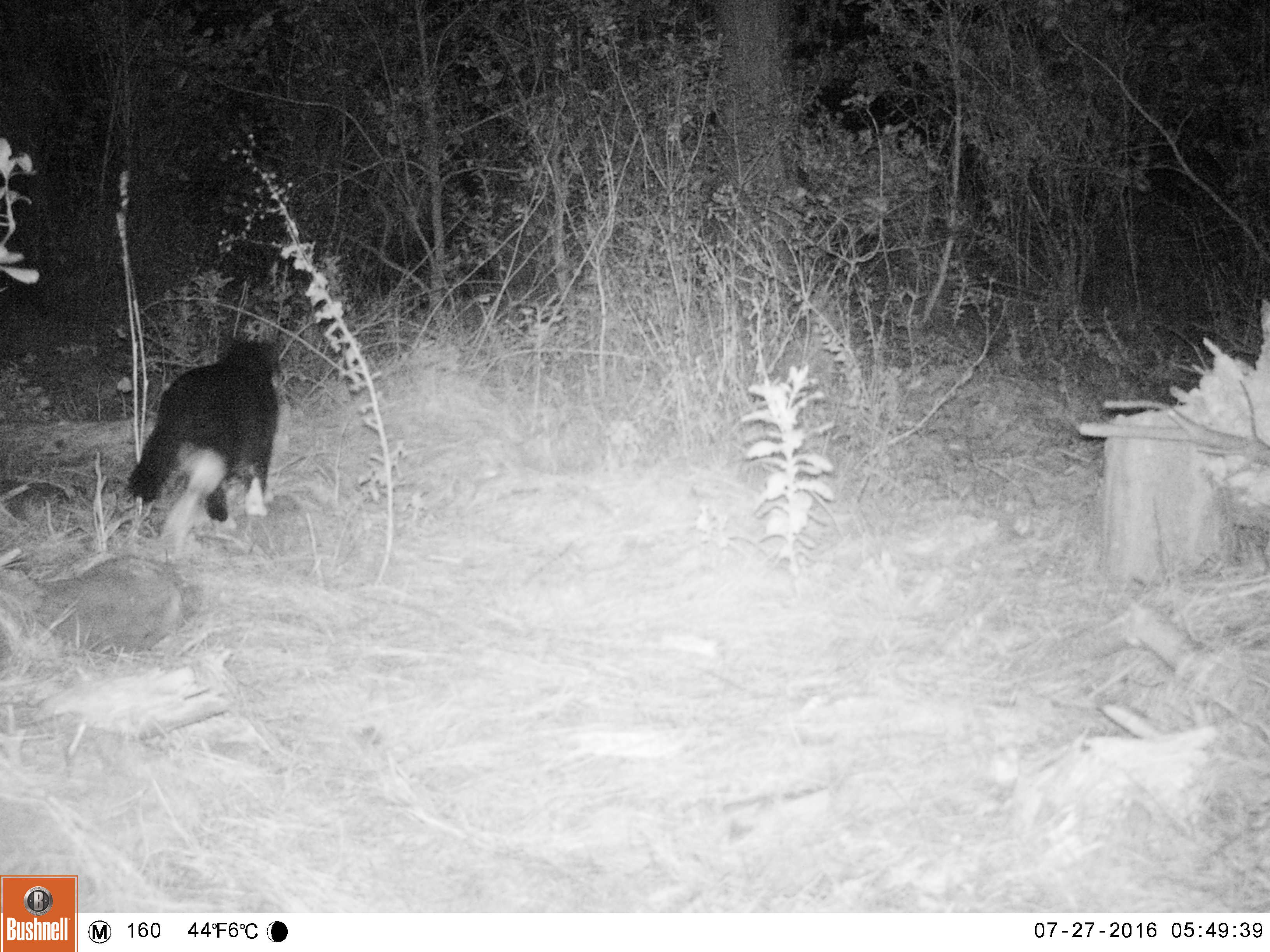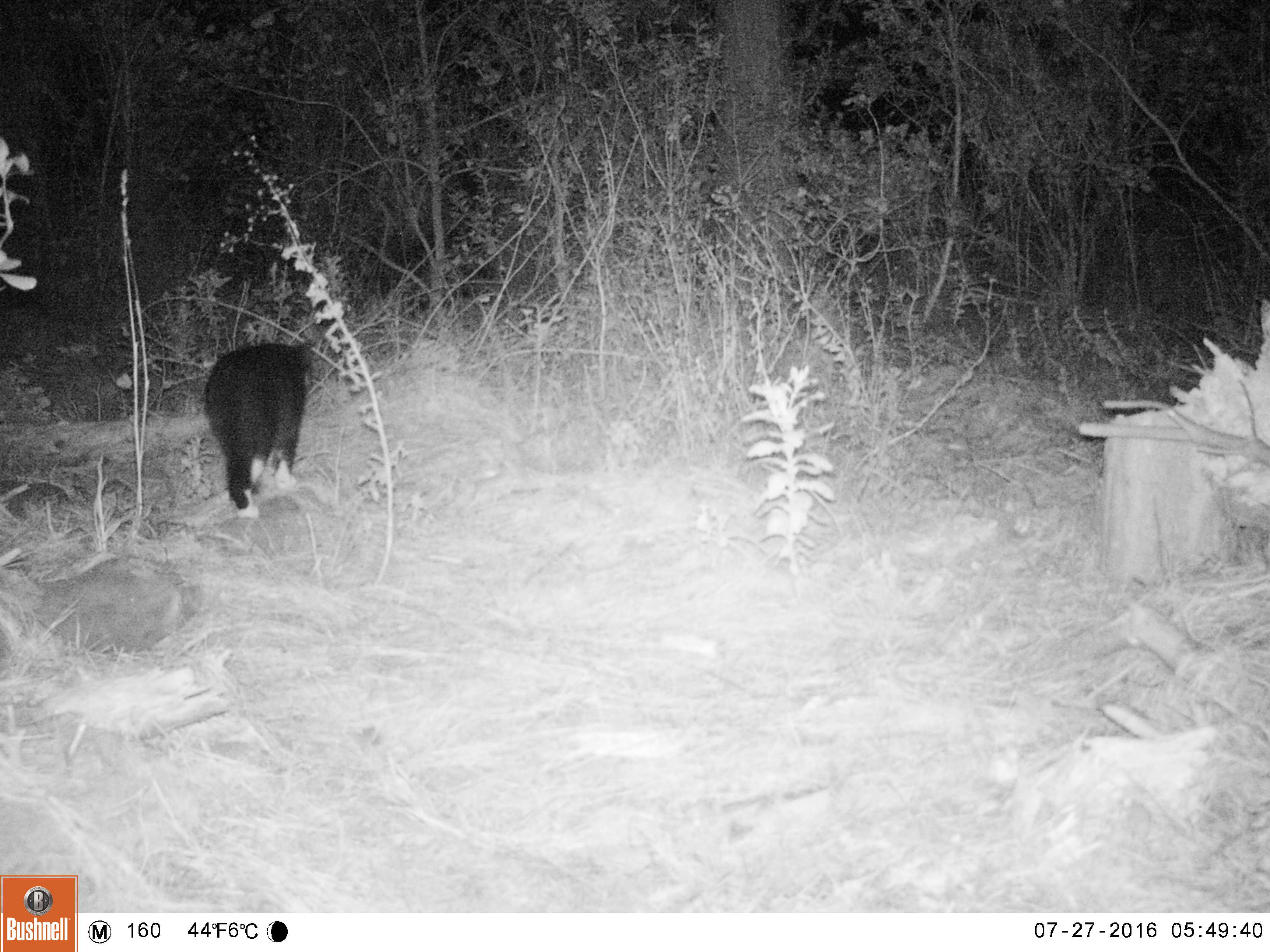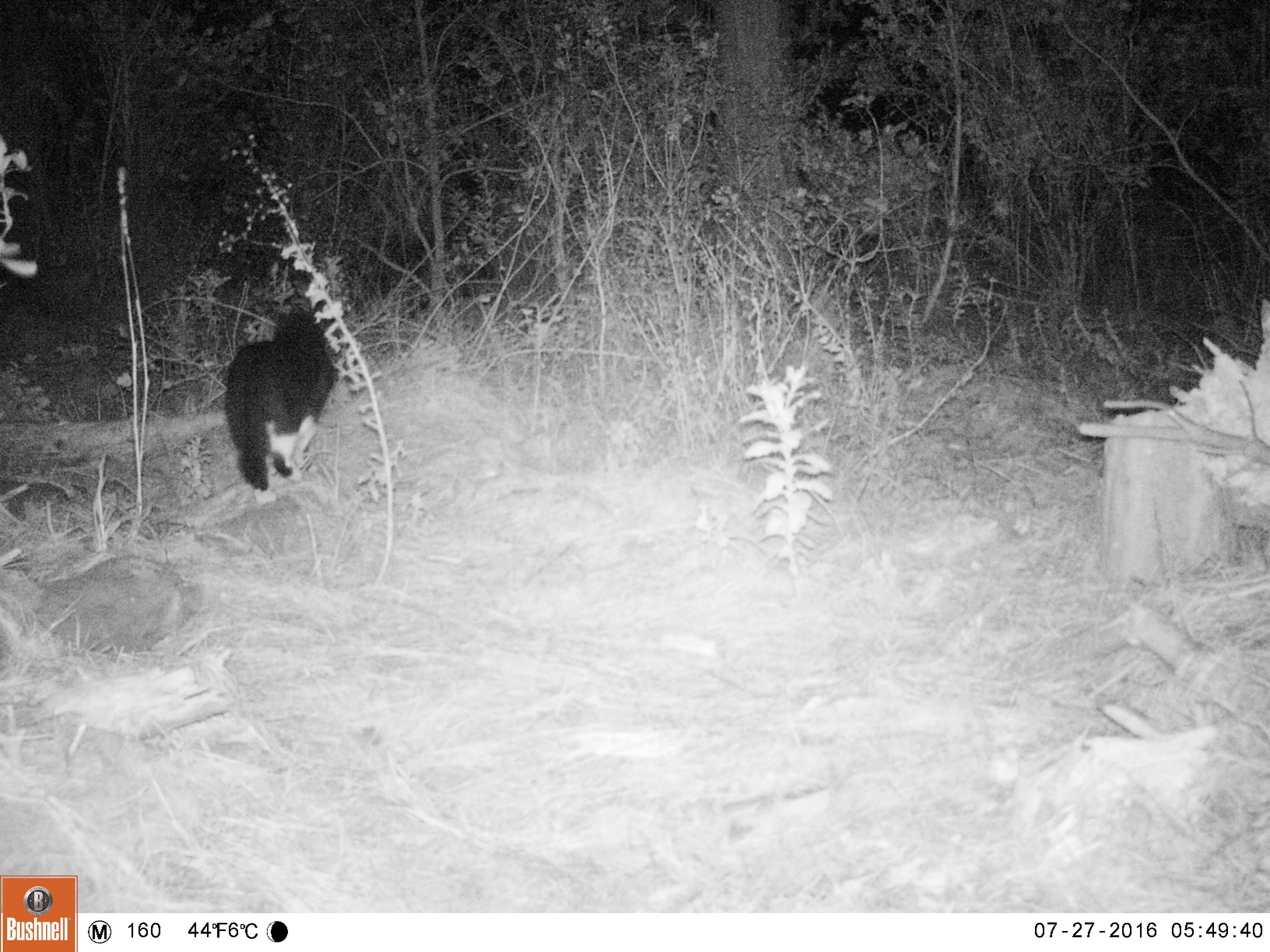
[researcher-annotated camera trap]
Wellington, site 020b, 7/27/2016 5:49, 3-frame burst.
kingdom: Animalia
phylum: Chordata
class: Mammalia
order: Carnivora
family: Felidae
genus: Felis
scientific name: Felis catus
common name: cat